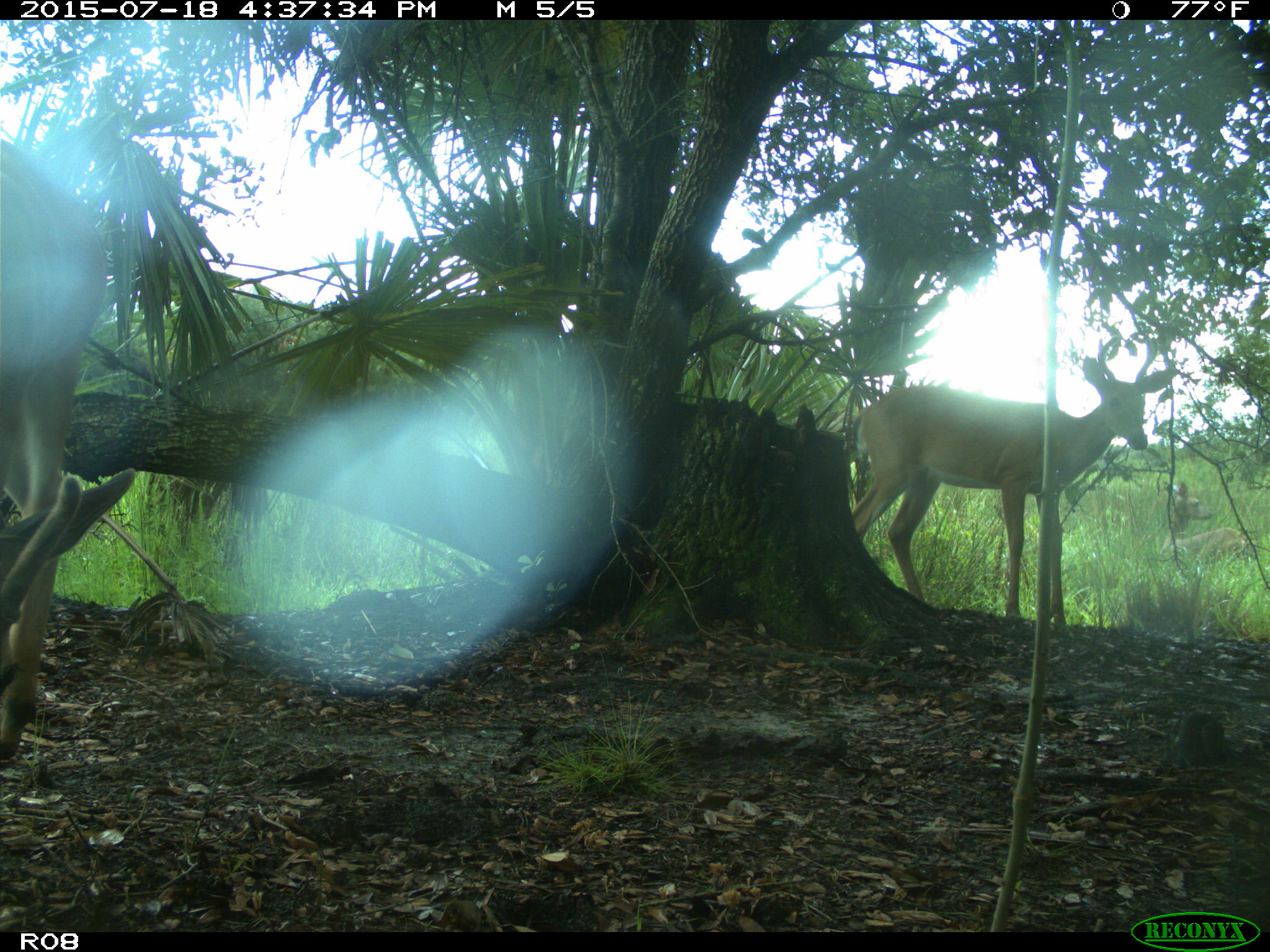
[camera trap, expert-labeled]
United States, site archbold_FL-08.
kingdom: Animalia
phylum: Chordata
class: Mammalia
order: Artiodactyla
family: Cervidae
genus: Odocoileus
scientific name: Odocoileus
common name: deer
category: unidentified deer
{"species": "unidentified deer (deer) (Odocoileus)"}